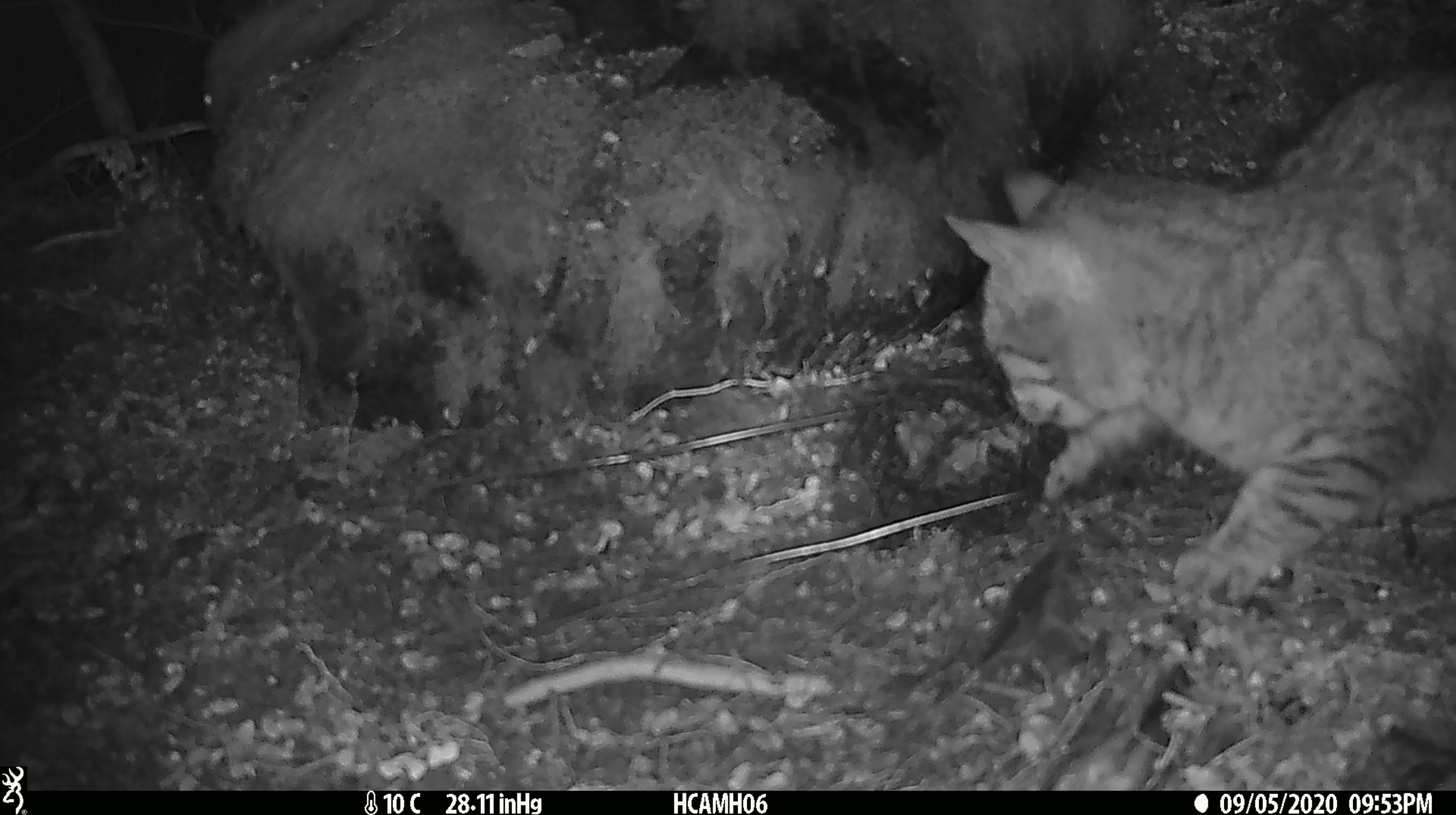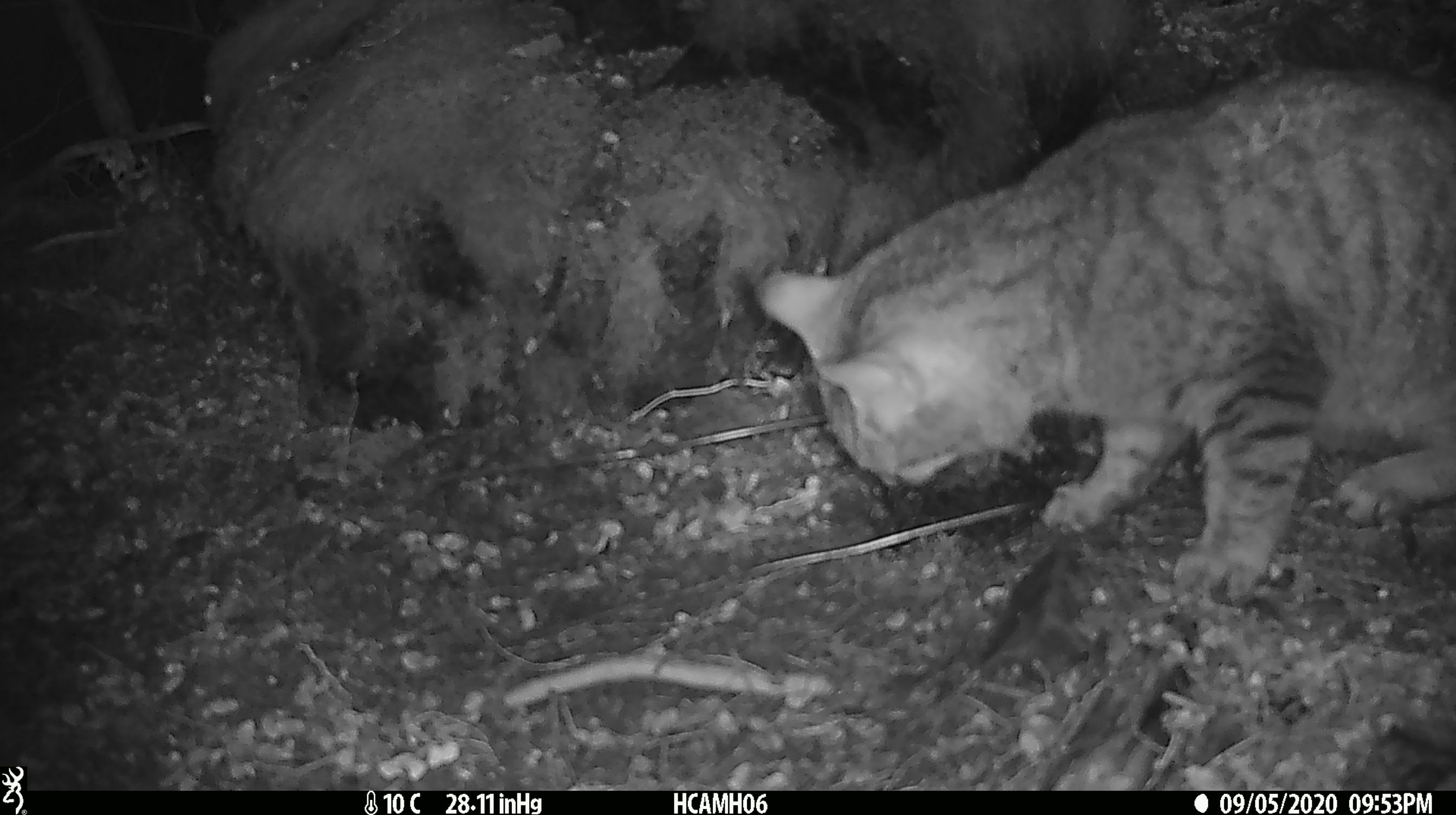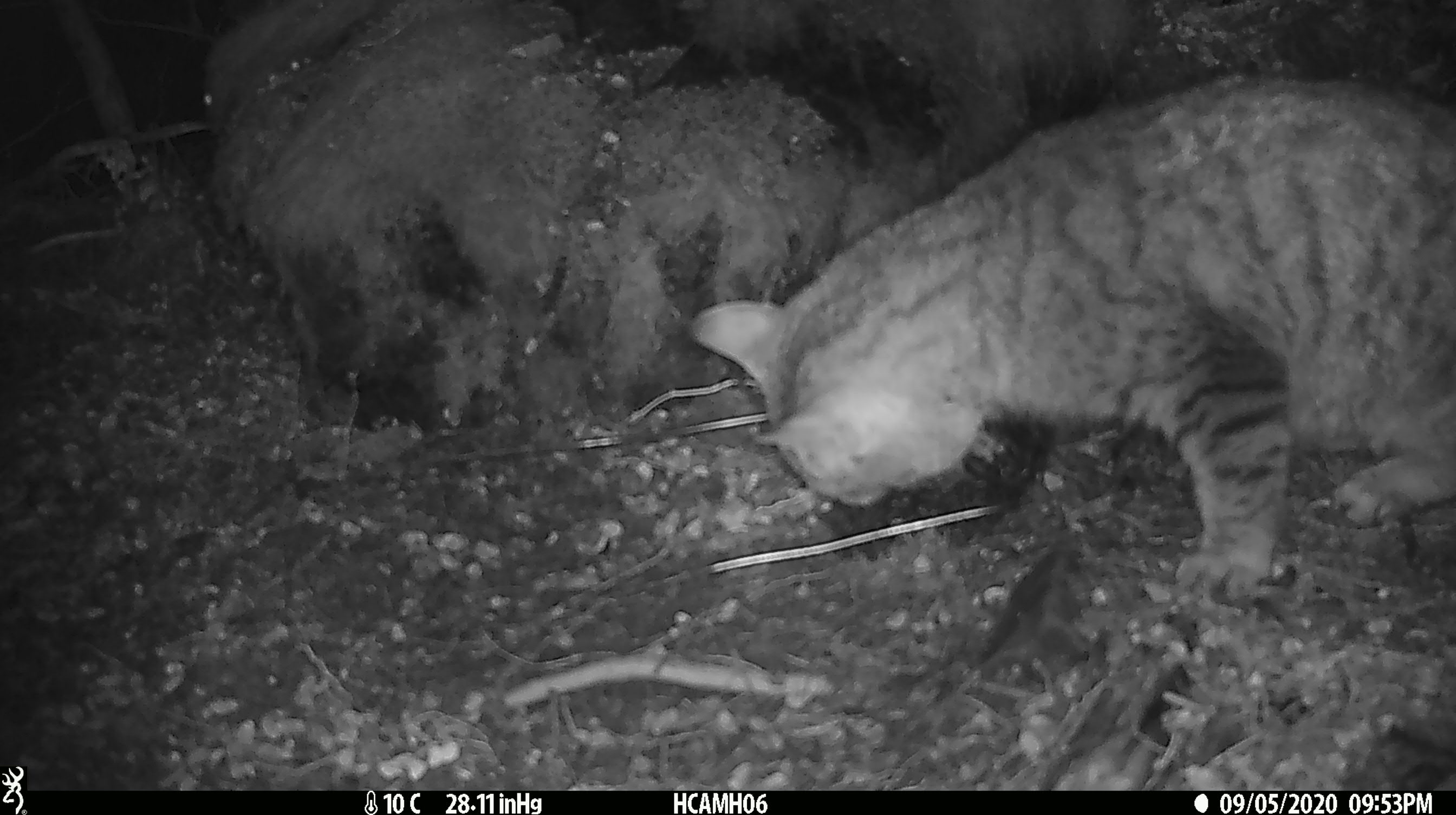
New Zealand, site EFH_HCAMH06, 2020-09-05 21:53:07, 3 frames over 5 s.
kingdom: Animalia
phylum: Chordata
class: Mammalia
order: Carnivora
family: Felidae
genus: Felis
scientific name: Felis catus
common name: domestic cat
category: cat